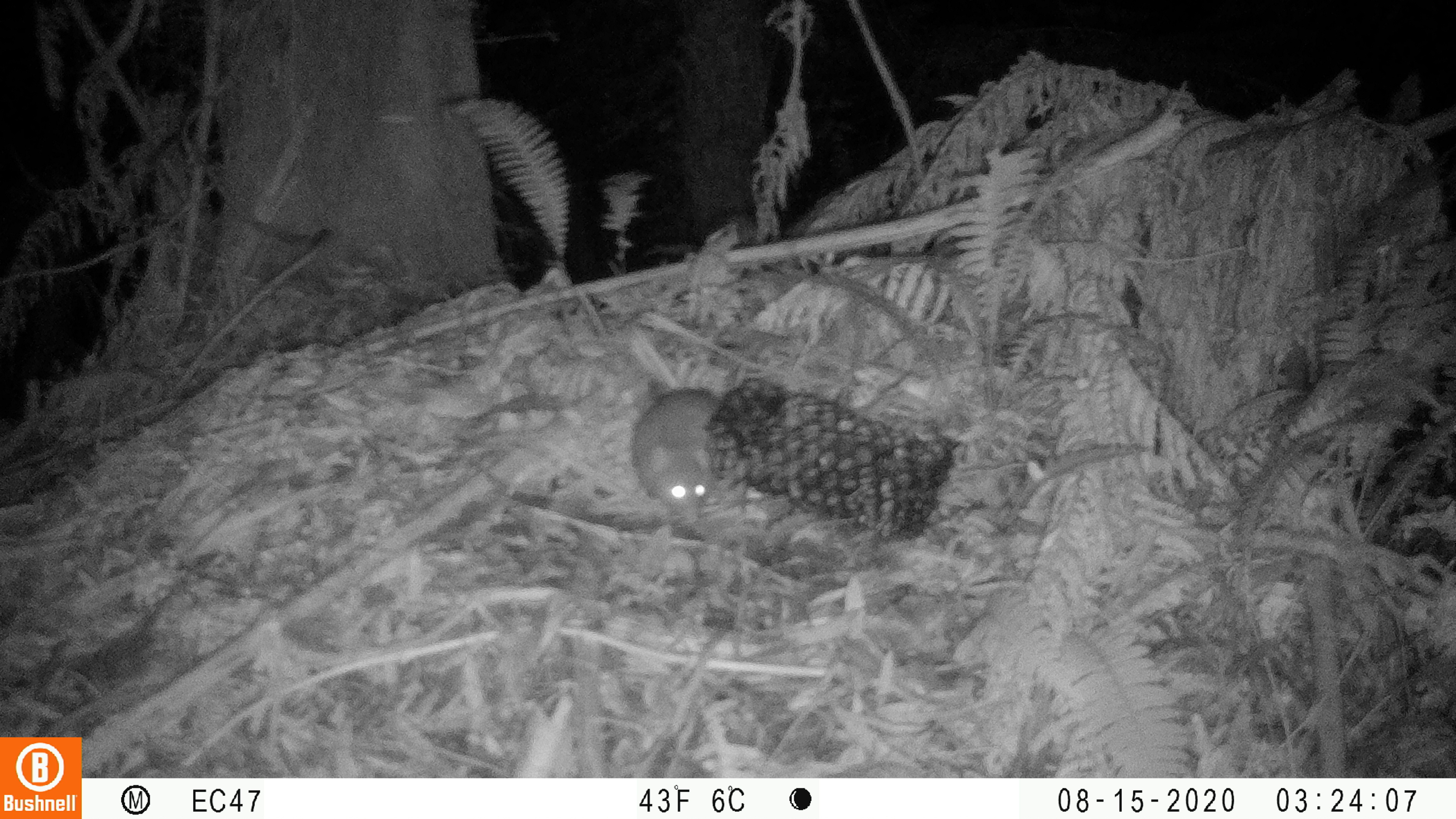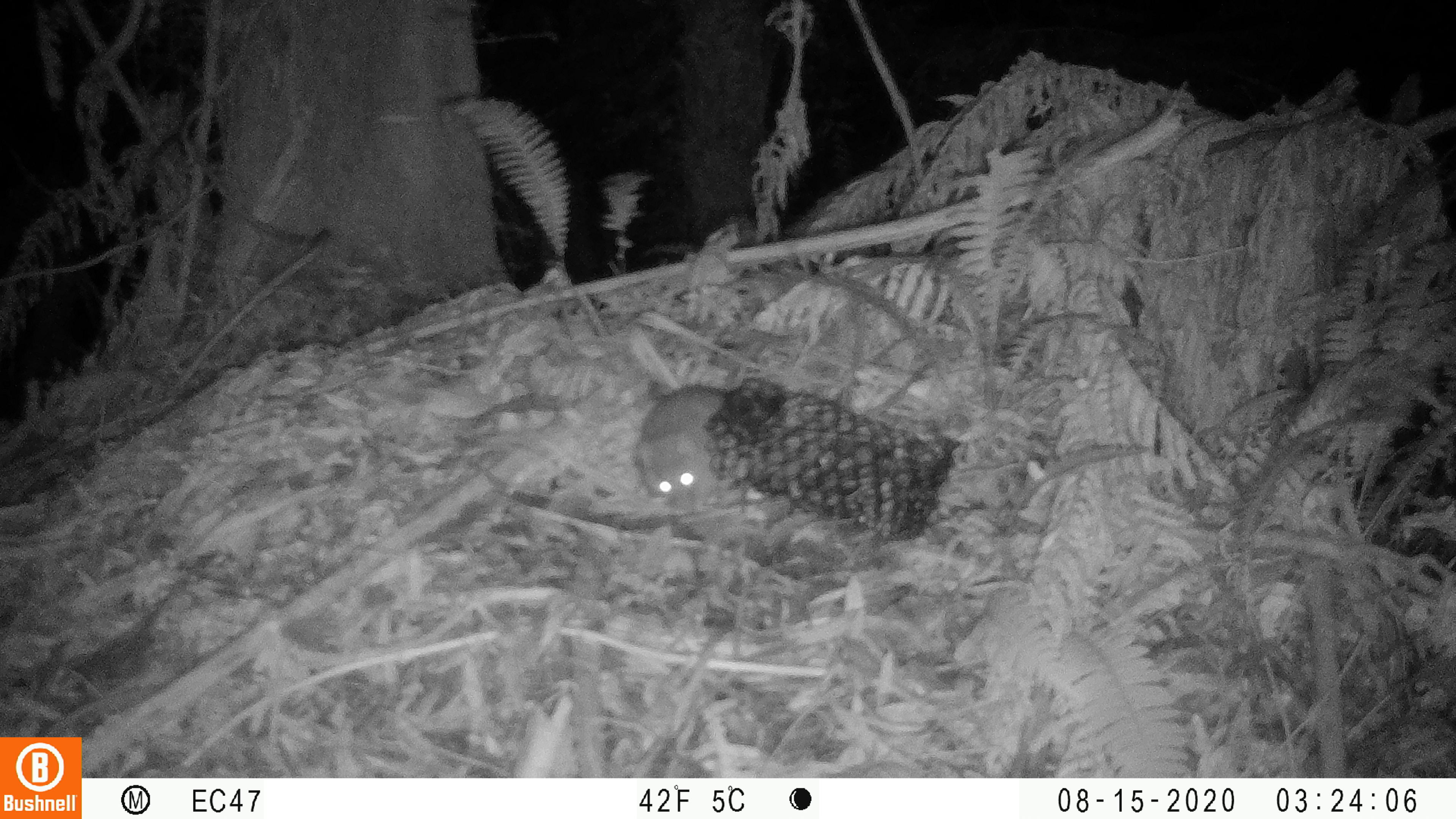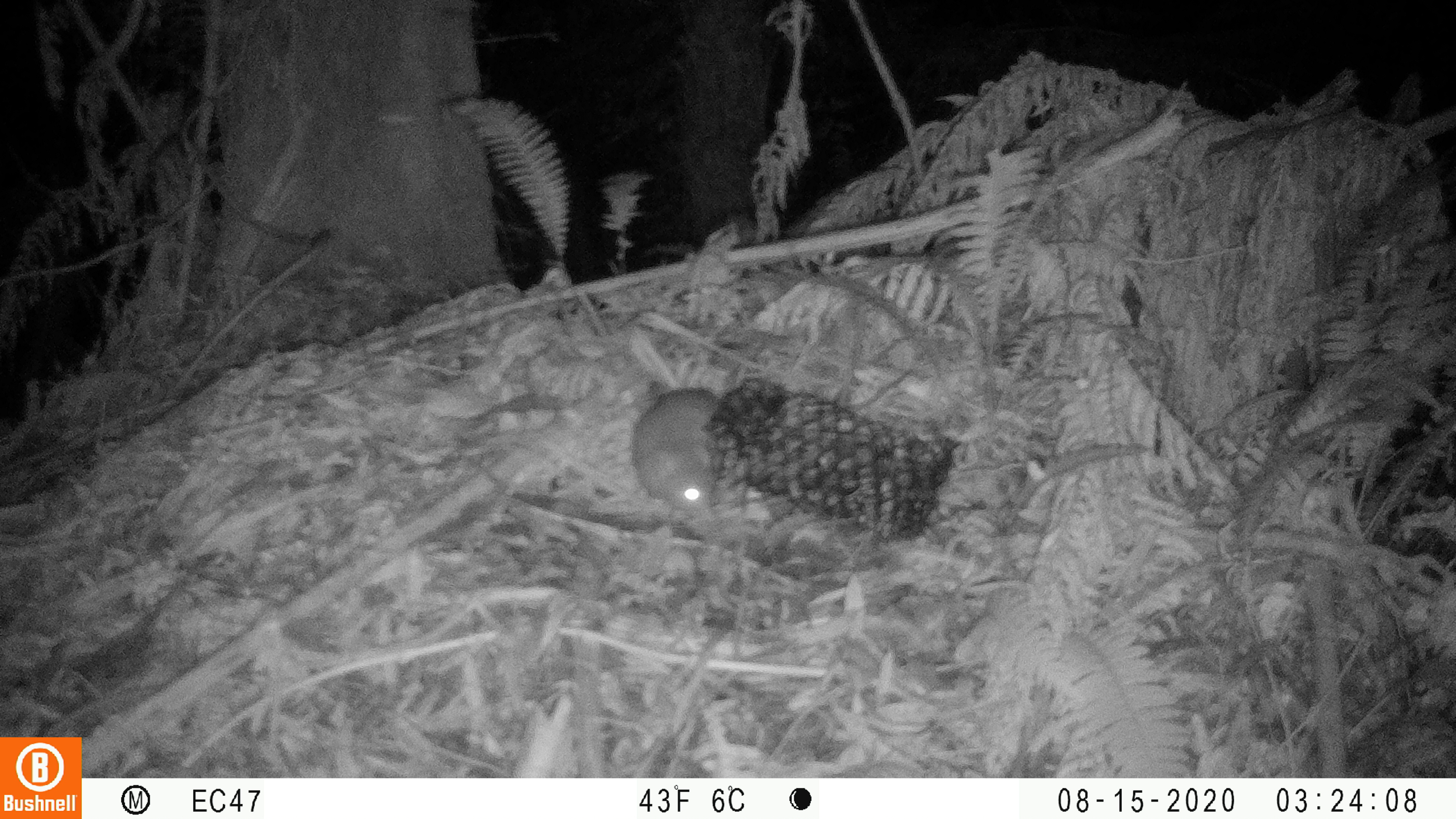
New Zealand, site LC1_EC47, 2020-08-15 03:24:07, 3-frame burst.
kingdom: Animalia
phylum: Chordata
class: Mammalia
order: Rodentia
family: Muridae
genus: Rattus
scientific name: Rattus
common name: rat